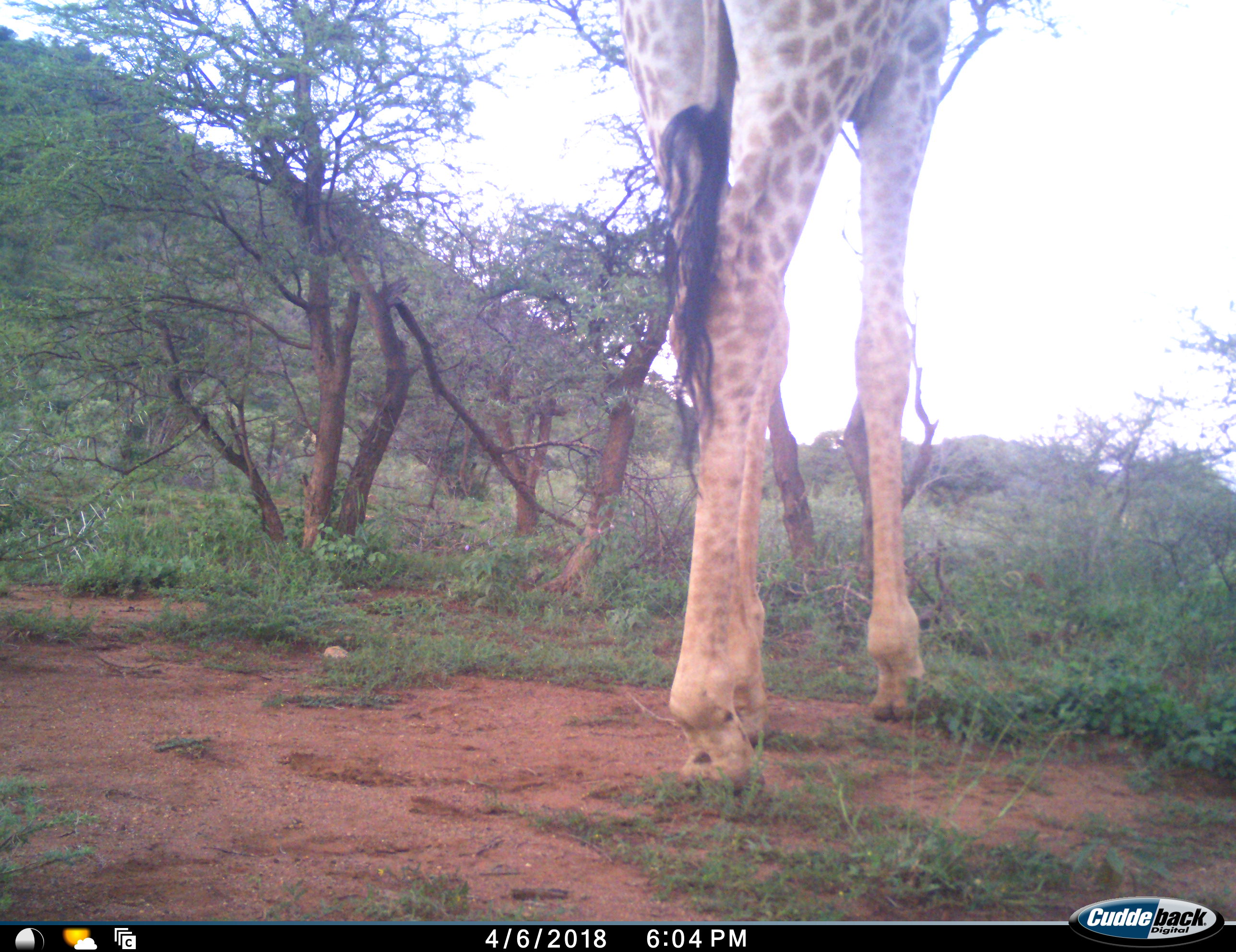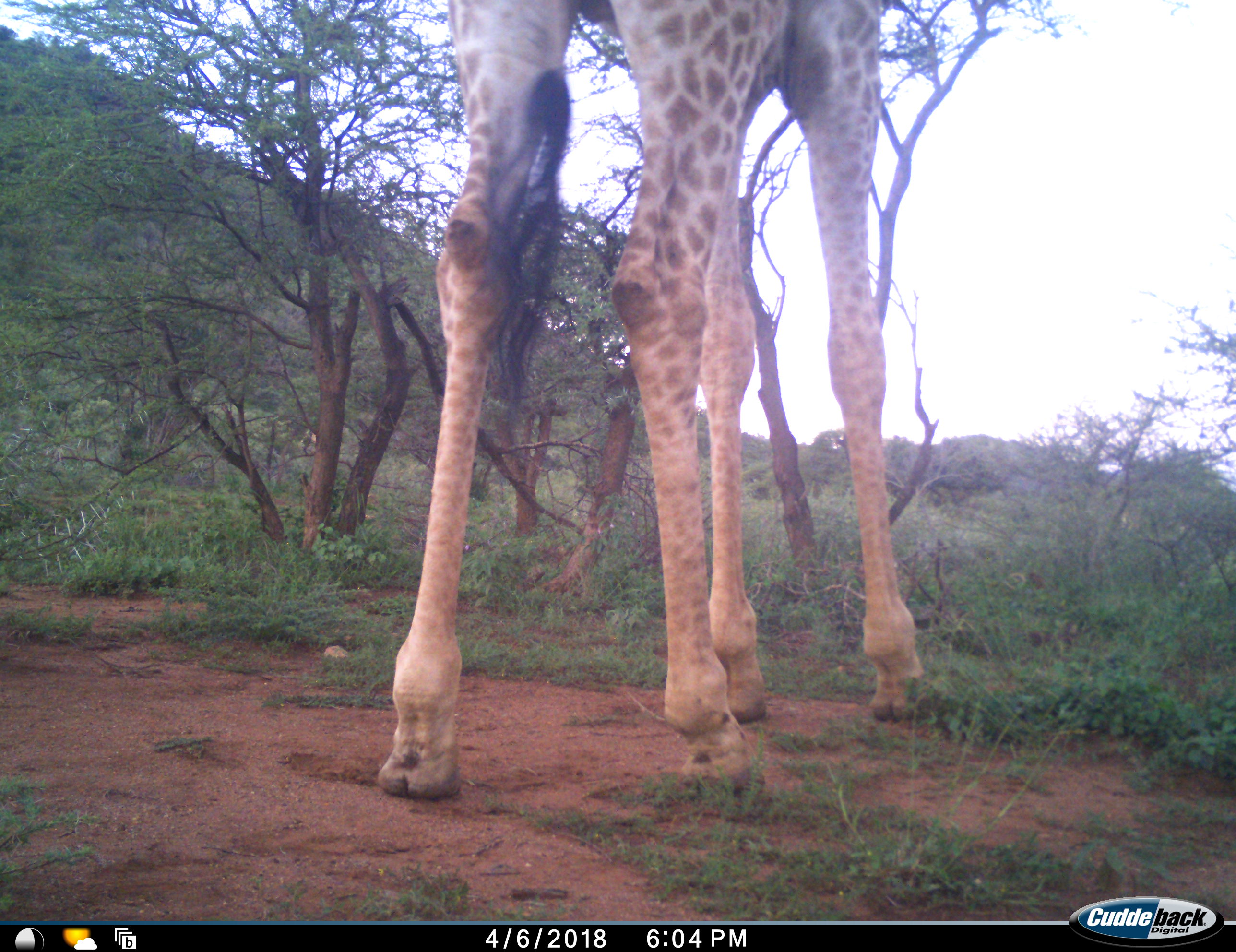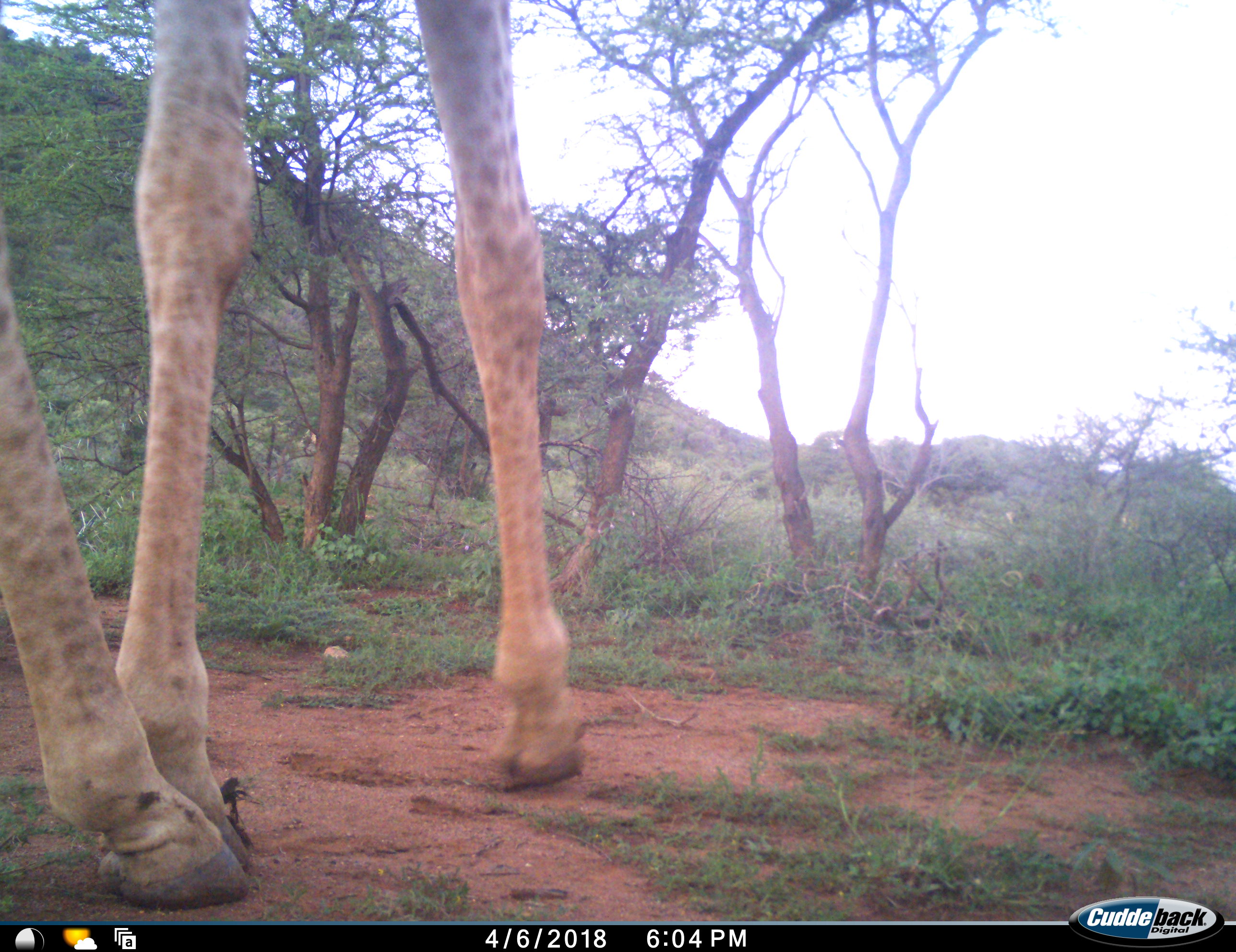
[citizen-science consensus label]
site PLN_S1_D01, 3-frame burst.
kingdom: Animalia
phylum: Chordata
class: Mammalia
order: Artiodactyla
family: Giraffidae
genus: Giraffa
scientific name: Giraffa camelopardalis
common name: giraffe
Giraffe (Giraffa camelopardalis), count 1. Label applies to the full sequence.